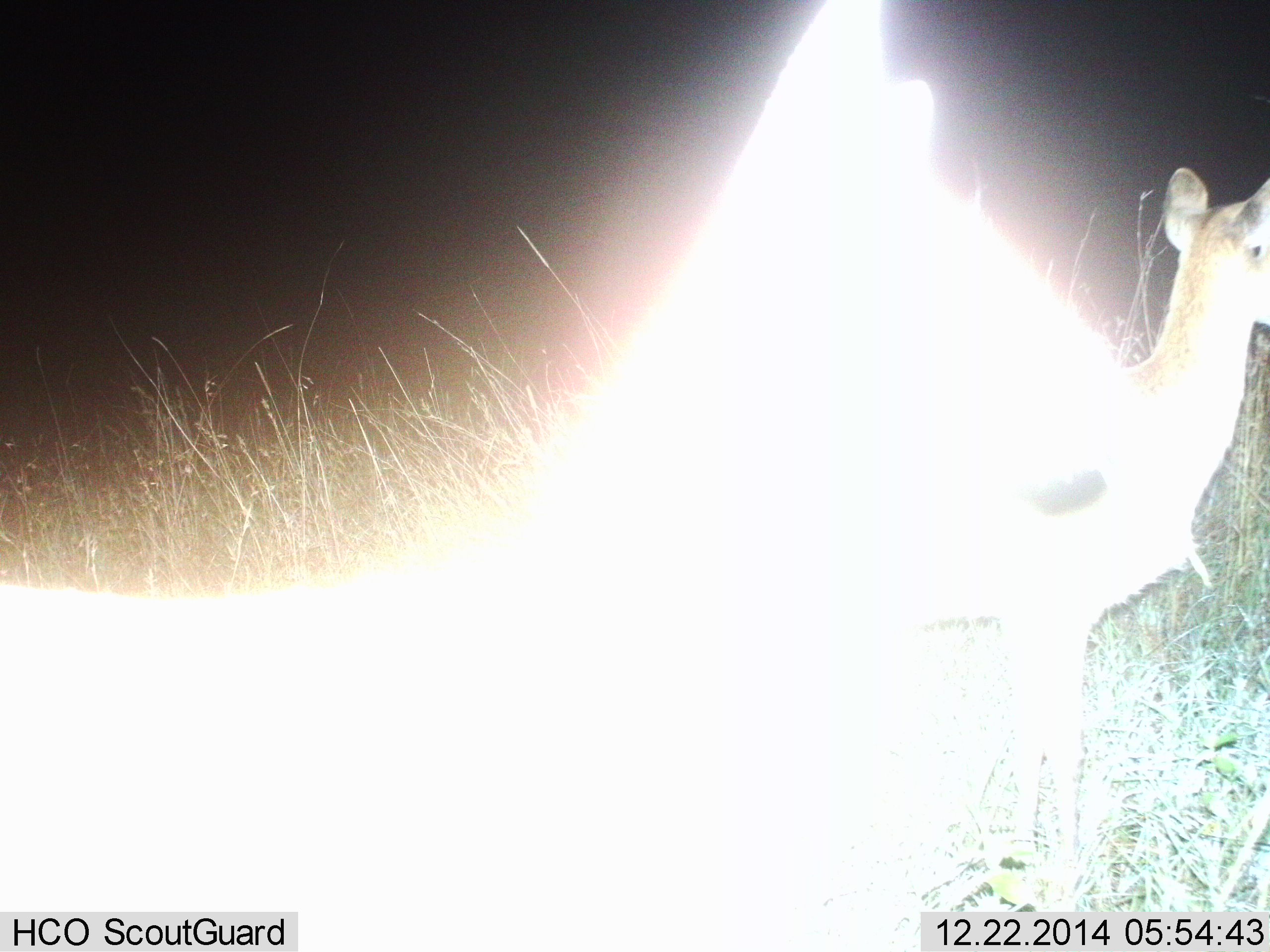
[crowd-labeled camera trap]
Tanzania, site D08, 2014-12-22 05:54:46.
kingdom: Animalia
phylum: Chordata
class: Mammalia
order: Artiodactyla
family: Bovidae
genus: Eudorcas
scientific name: Eudorcas thomsonii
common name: thomson's gazelle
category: gazellethomsons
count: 1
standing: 100%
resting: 0%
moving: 0%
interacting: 0%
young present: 0%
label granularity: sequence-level